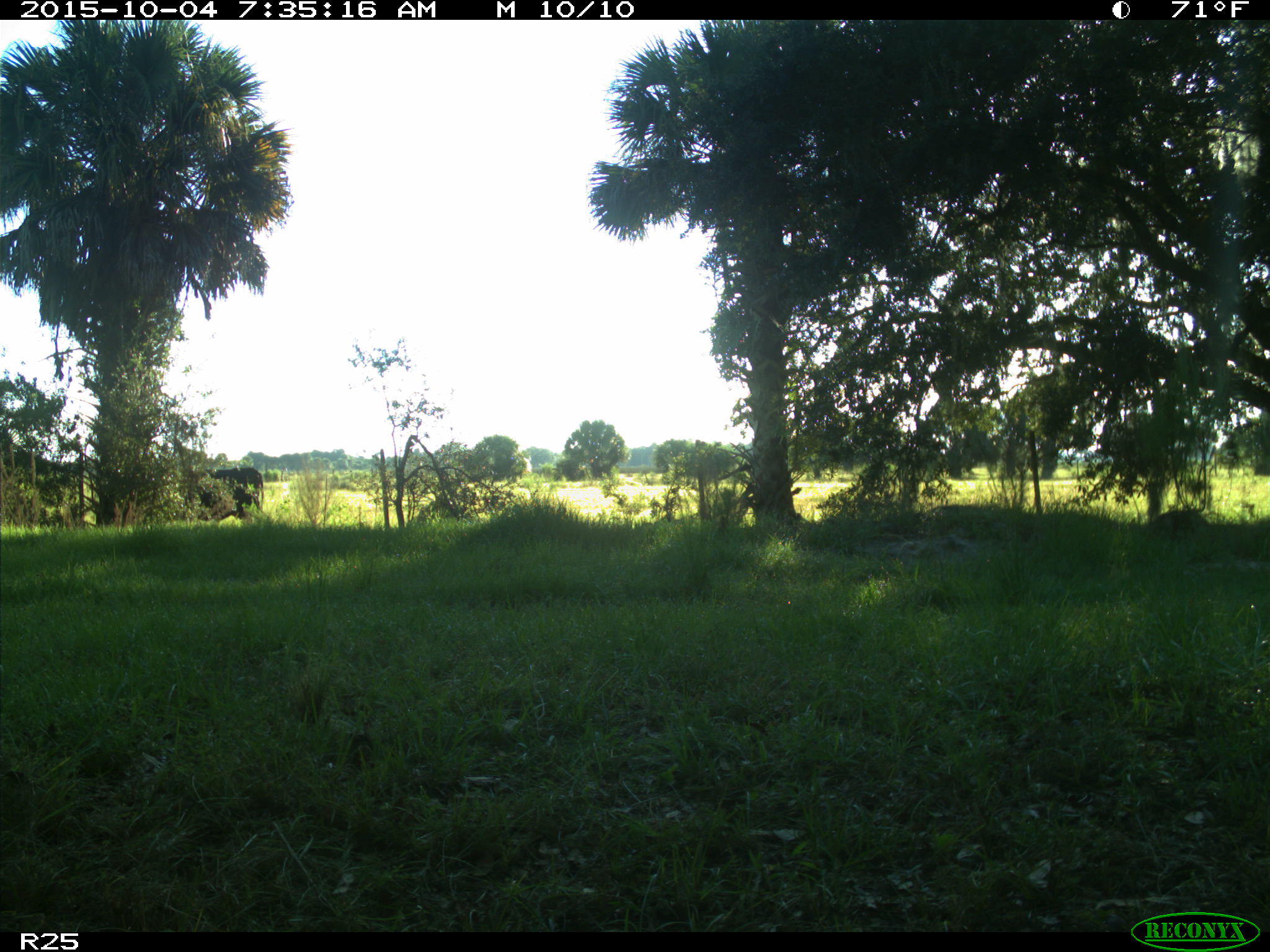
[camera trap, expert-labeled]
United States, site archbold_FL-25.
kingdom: Animalia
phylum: Chordata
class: Mammalia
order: Artiodactyla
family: Bovidae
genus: Bos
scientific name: Bos taurus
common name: domestic cow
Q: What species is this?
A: Bos taurus (domestic cow).